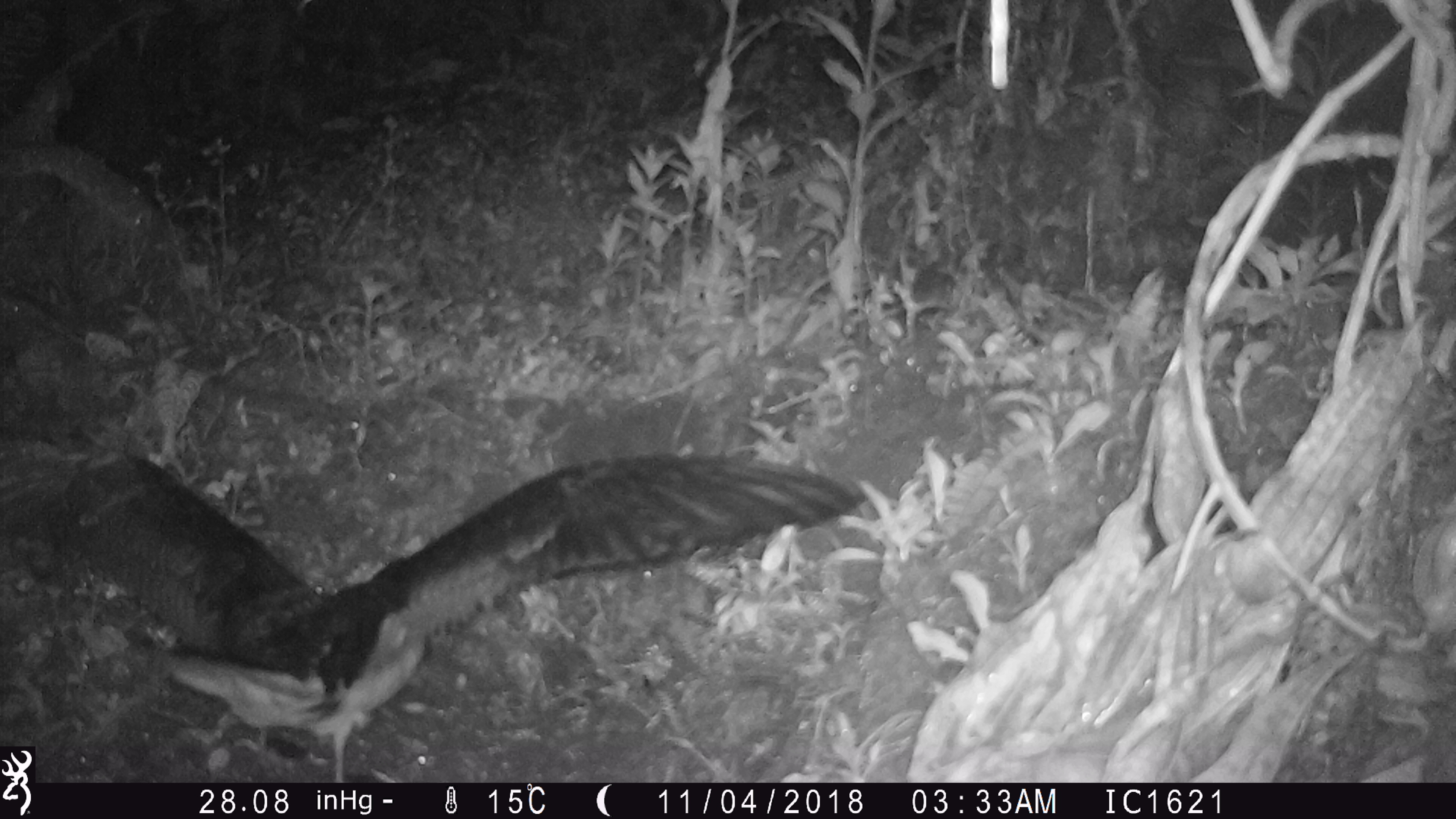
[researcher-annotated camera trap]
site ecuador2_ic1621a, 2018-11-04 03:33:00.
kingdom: Animalia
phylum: Chordata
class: Aves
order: Procellariiformes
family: Procellariidae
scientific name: Procellariidae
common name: petrel chick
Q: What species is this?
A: Petrel chick (Procellariidae).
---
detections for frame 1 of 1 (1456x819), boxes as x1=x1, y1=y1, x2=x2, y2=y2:
petrel chick: x1=29, y1=444, x2=864, y2=761